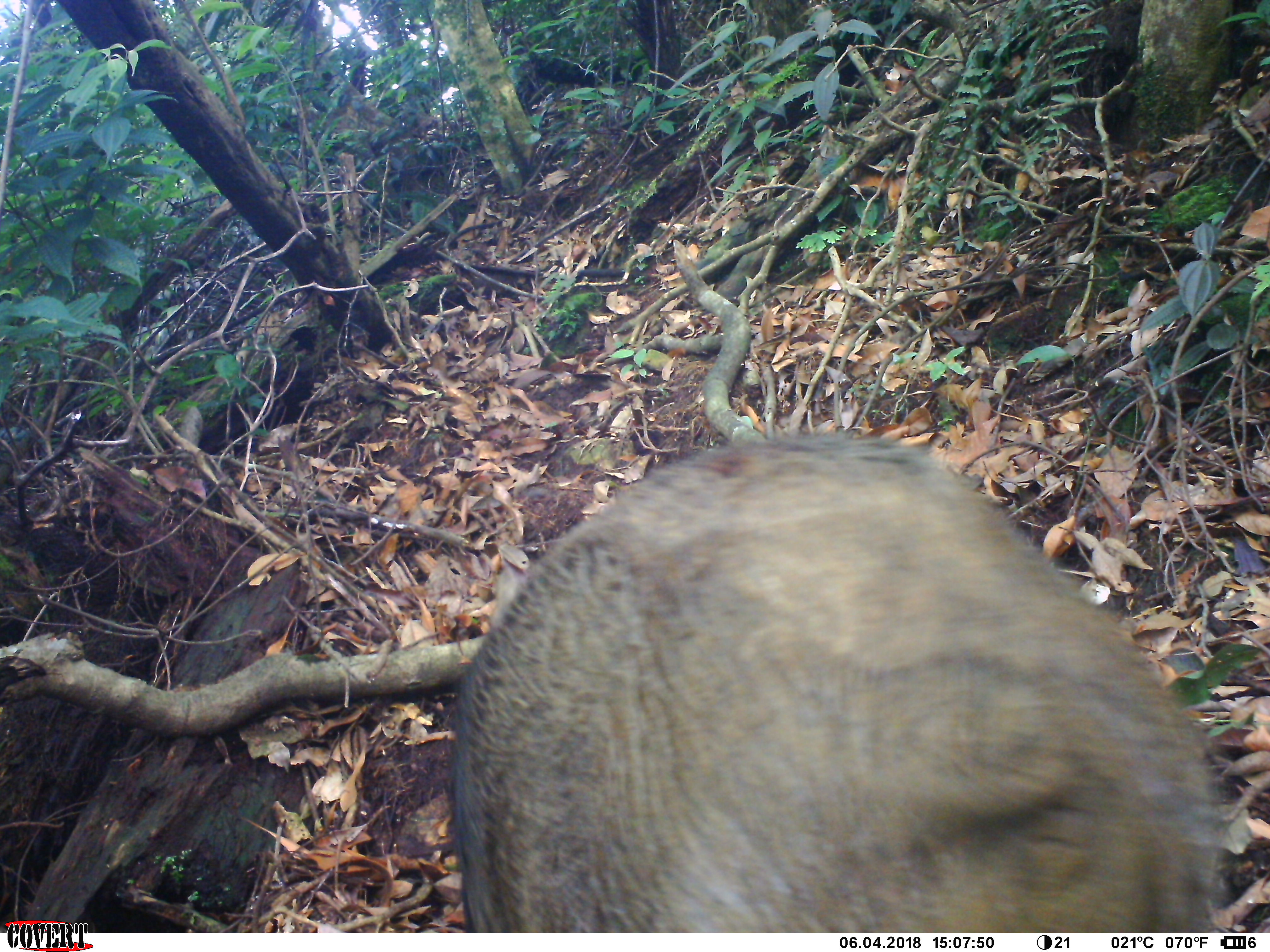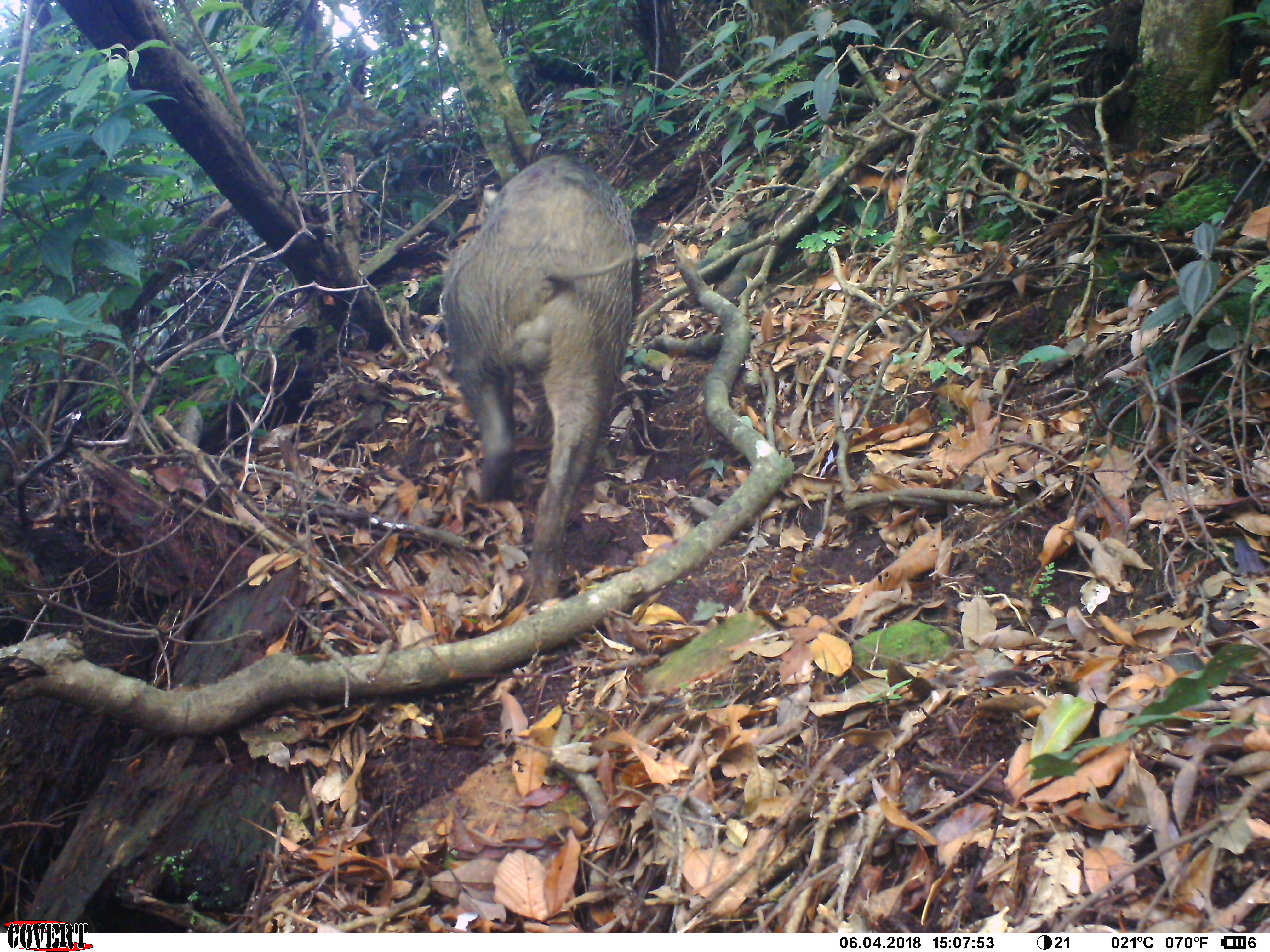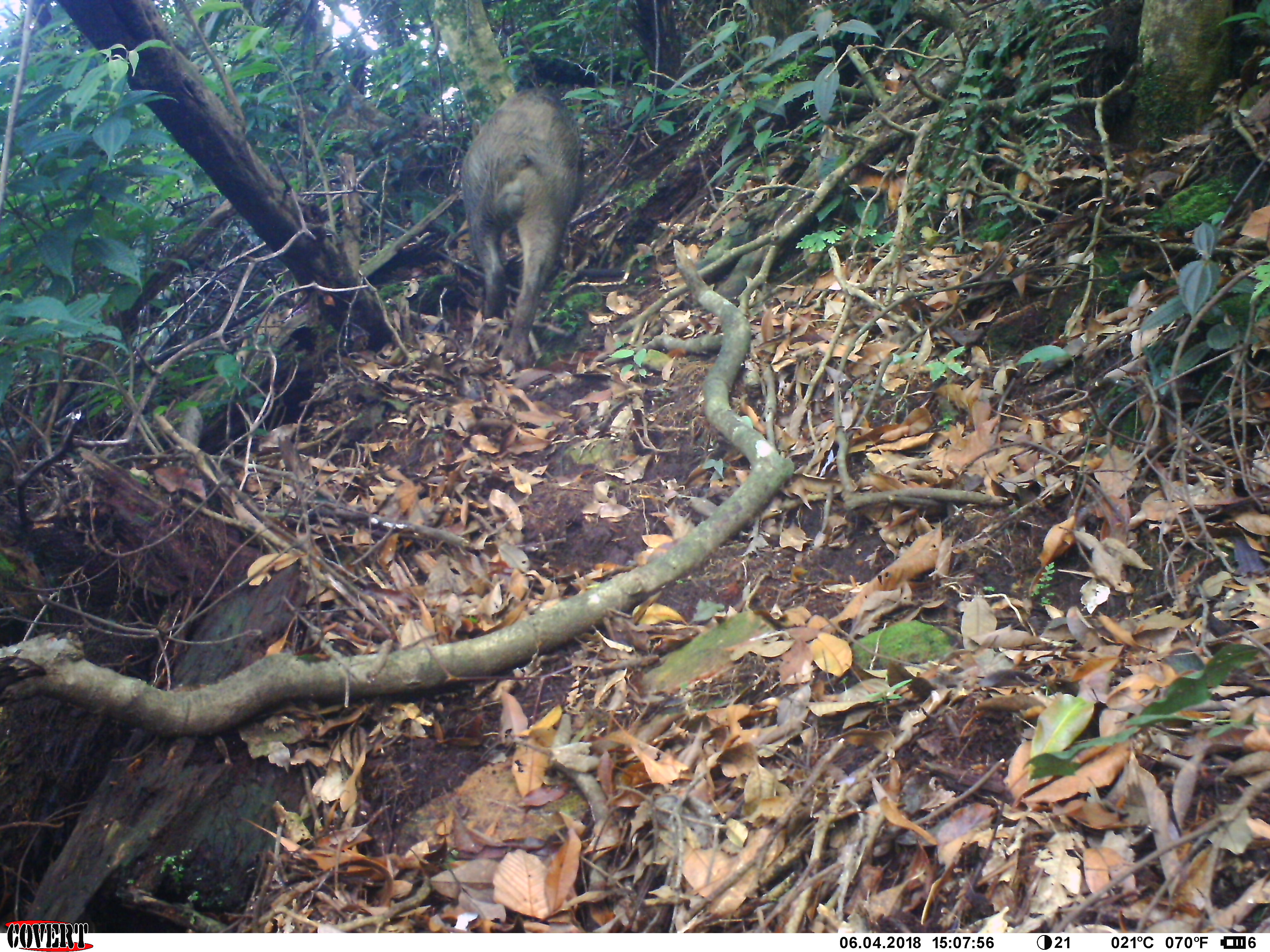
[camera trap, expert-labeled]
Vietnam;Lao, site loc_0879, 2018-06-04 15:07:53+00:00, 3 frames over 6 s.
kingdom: Animalia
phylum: Chordata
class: Mammalia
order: Artiodactyla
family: Suidae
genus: Sus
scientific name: Sus scrofa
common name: eurasian wild pig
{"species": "eurasian wild pig (Sus scrofa)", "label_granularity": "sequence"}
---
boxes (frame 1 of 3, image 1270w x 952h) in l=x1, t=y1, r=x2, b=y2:
eurasian wild pig: l=446, t=432, r=1222, b=933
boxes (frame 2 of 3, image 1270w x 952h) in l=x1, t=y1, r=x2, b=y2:
eurasian wild pig: l=442, t=154, r=641, b=615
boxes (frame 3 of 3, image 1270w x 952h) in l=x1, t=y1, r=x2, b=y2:
eurasian wild pig: l=459, t=88, r=584, b=372